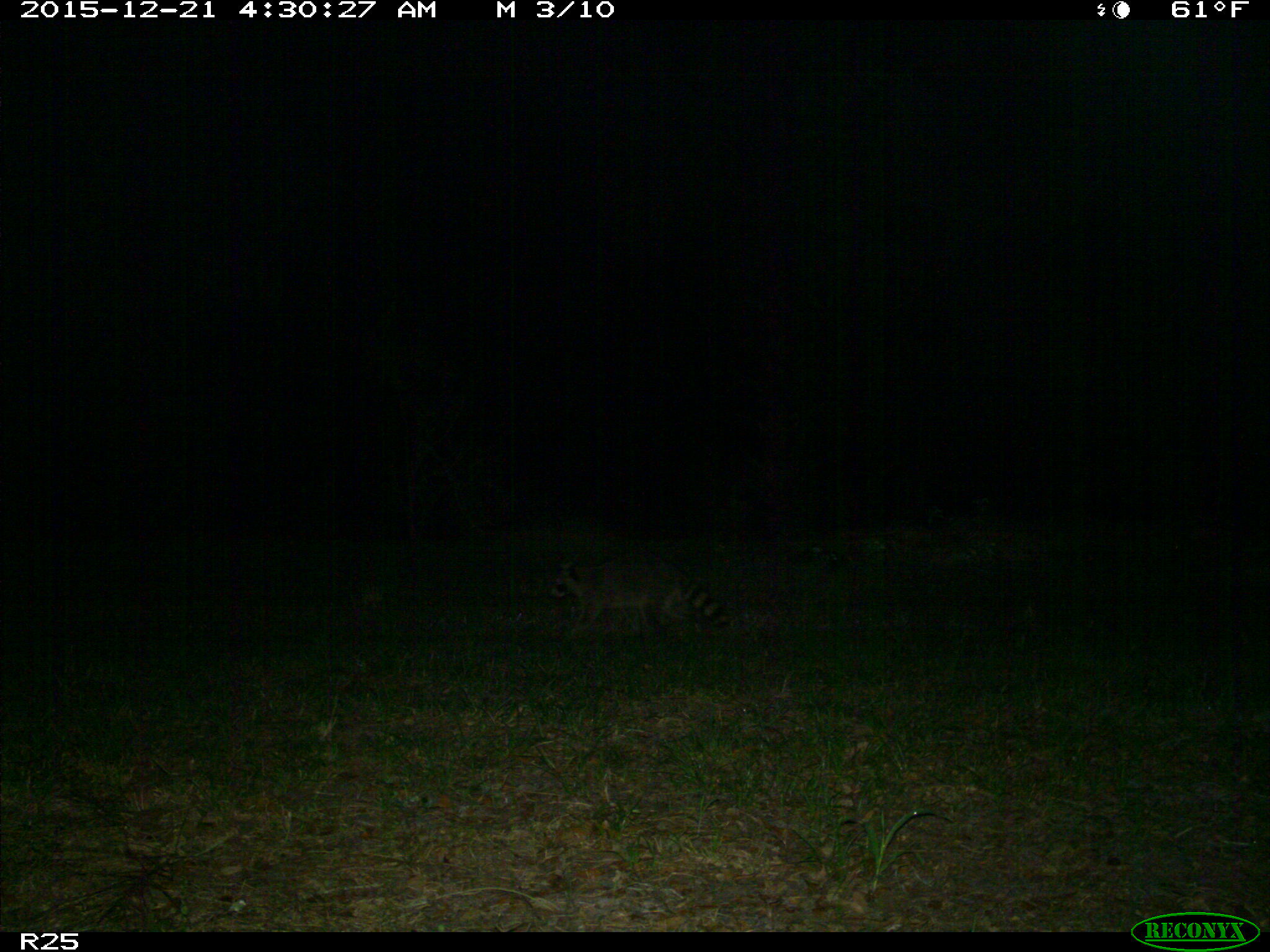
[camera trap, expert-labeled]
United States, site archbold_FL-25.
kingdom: Animalia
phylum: Chordata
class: Mammalia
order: Carnivora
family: Procyonidae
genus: Procyon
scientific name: Procyon lotor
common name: common raccoon